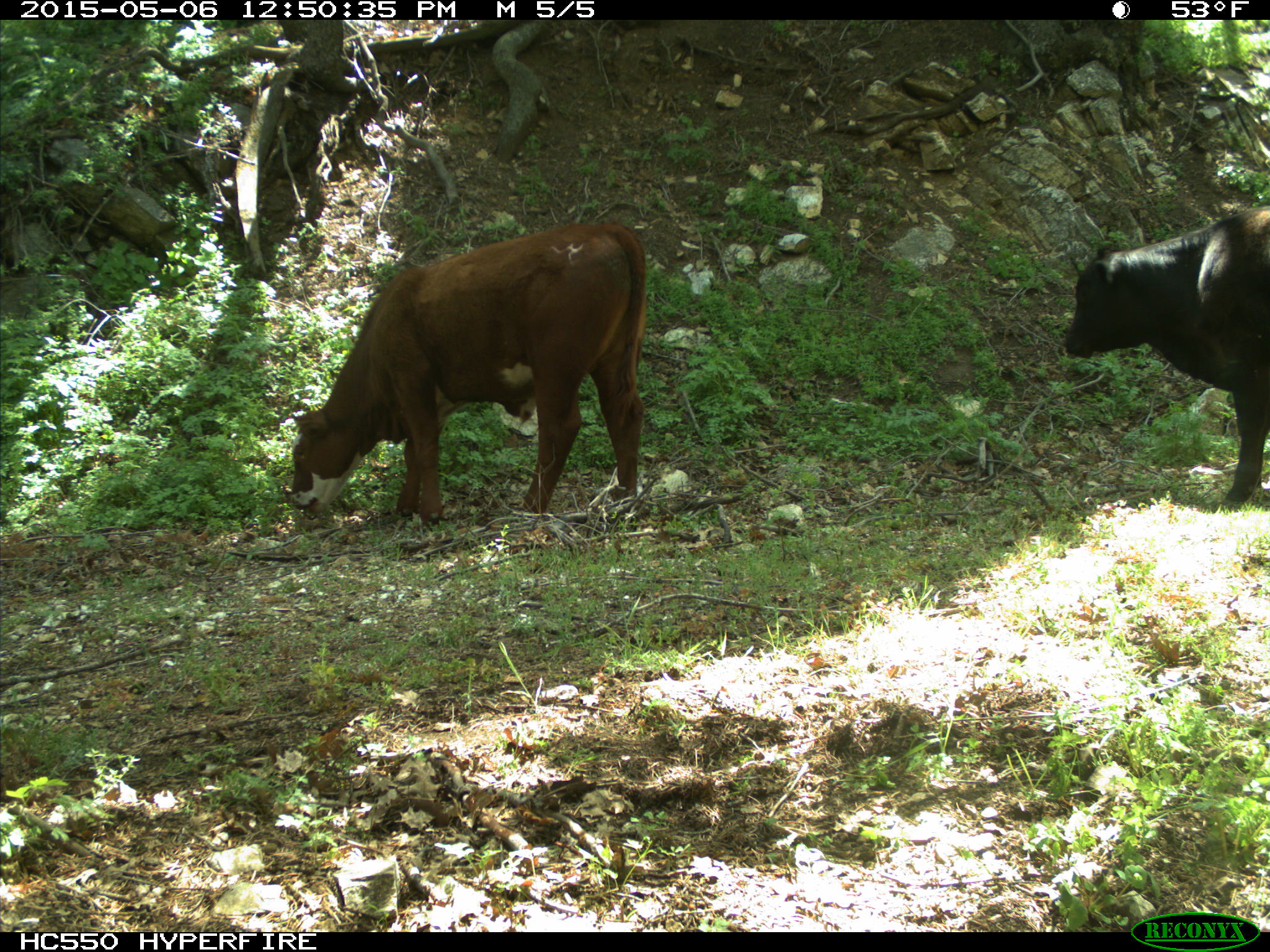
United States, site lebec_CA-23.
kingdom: Animalia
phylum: Chordata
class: Mammalia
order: Artiodactyla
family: Bovidae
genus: Bos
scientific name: Bos taurus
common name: domestic cow